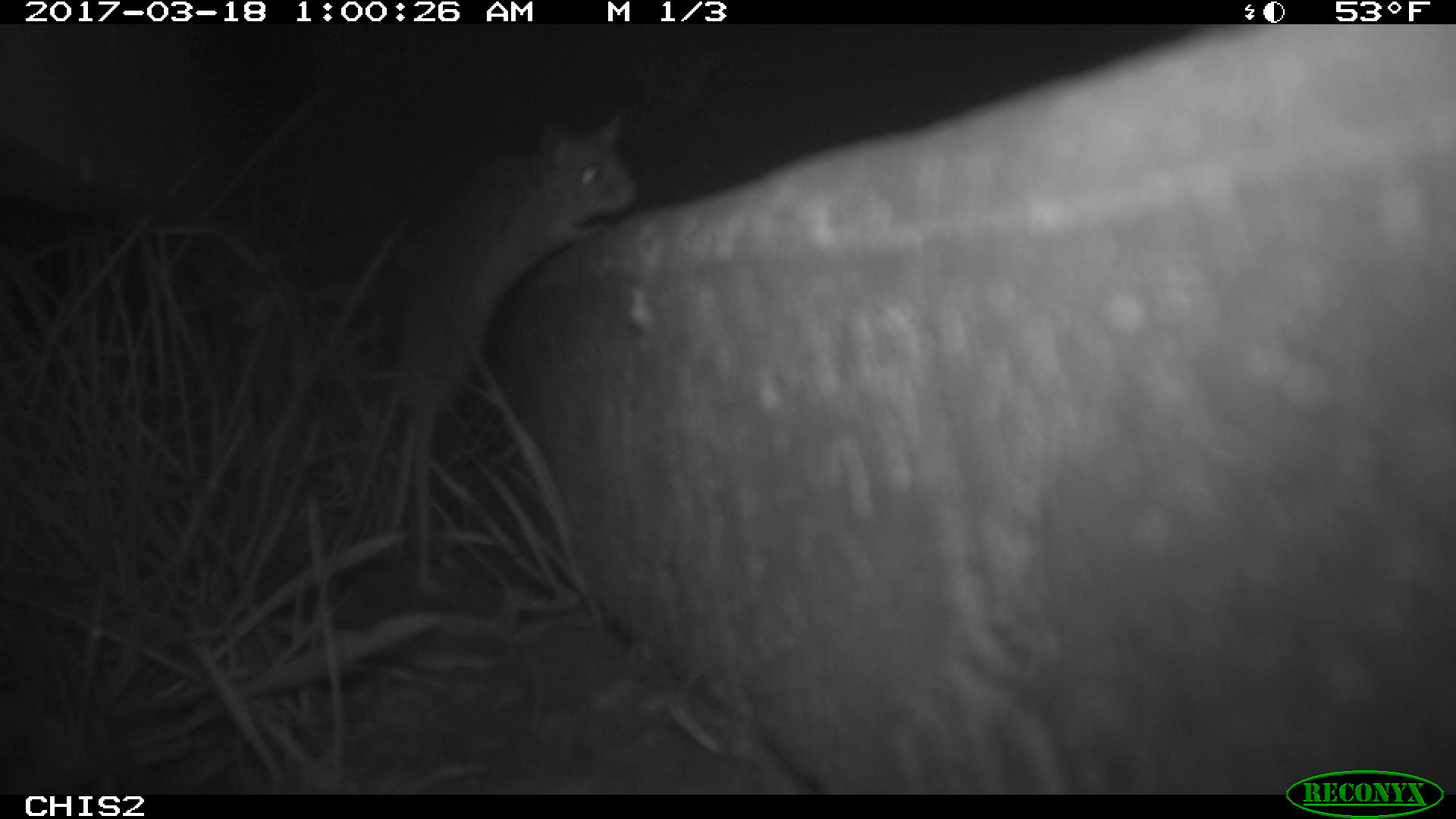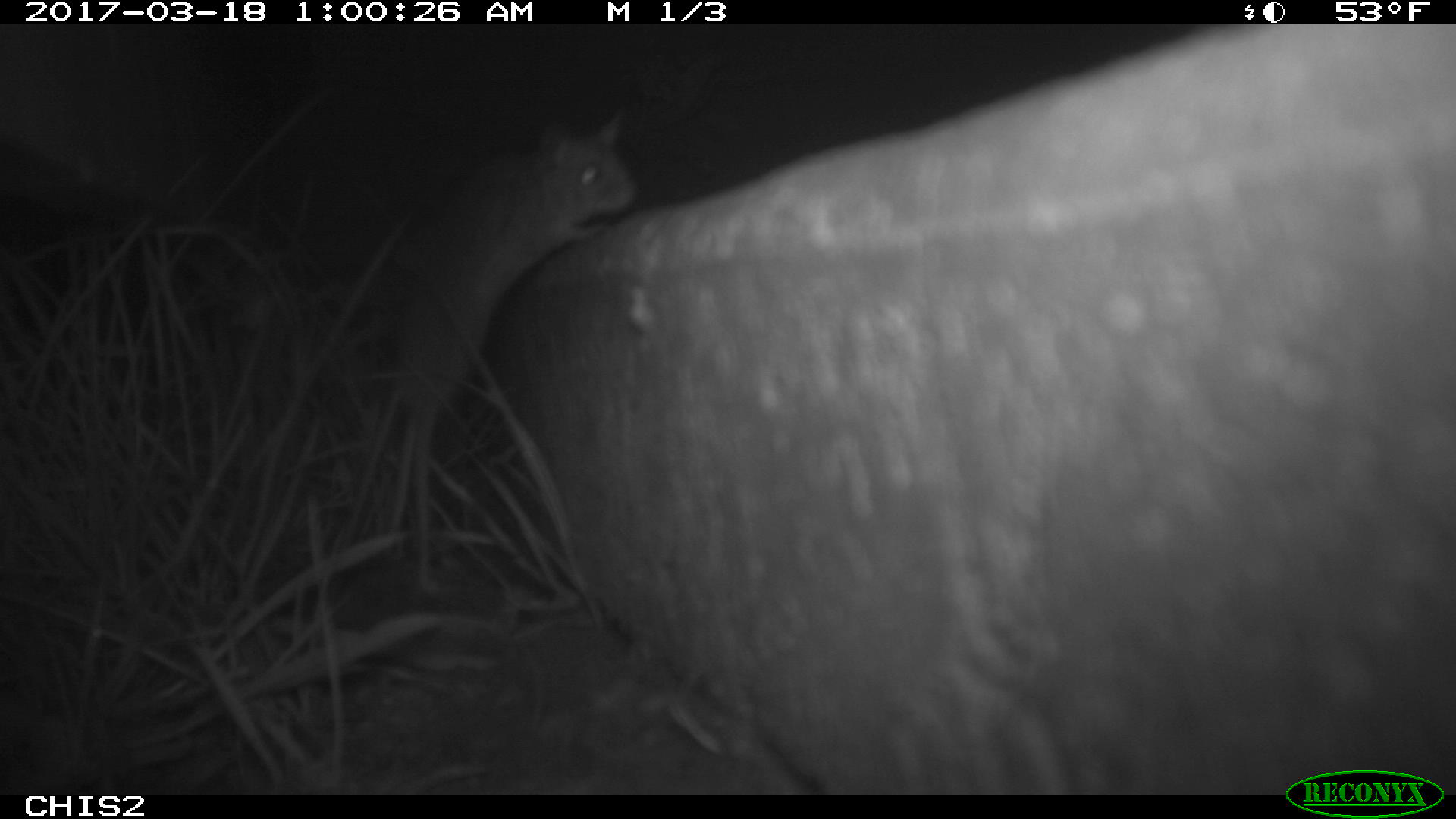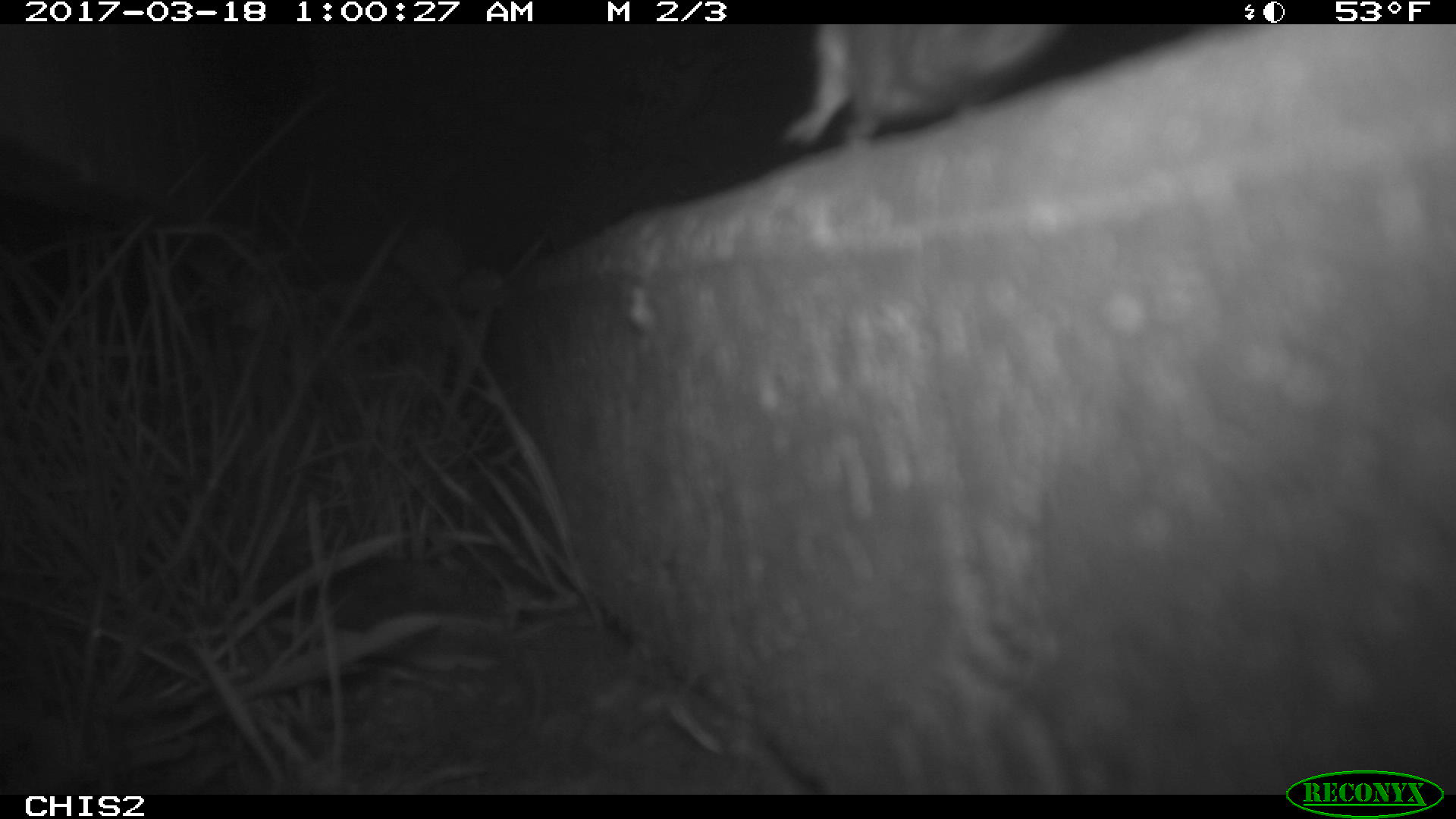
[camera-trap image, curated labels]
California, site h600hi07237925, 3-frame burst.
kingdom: Animalia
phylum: Chordata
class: Mammalia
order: Rodentia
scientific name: Rodentia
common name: rodent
Rodent (Rodentia).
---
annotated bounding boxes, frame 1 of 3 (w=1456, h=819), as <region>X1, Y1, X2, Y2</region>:
rodent: <region>347, 113, 635, 592</region>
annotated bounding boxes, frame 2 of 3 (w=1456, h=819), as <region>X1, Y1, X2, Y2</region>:
rodent: <region>334, 112, 636, 554</region>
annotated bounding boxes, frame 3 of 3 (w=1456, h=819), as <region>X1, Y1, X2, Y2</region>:
rodent: <region>782, 24, 1070, 153</region>